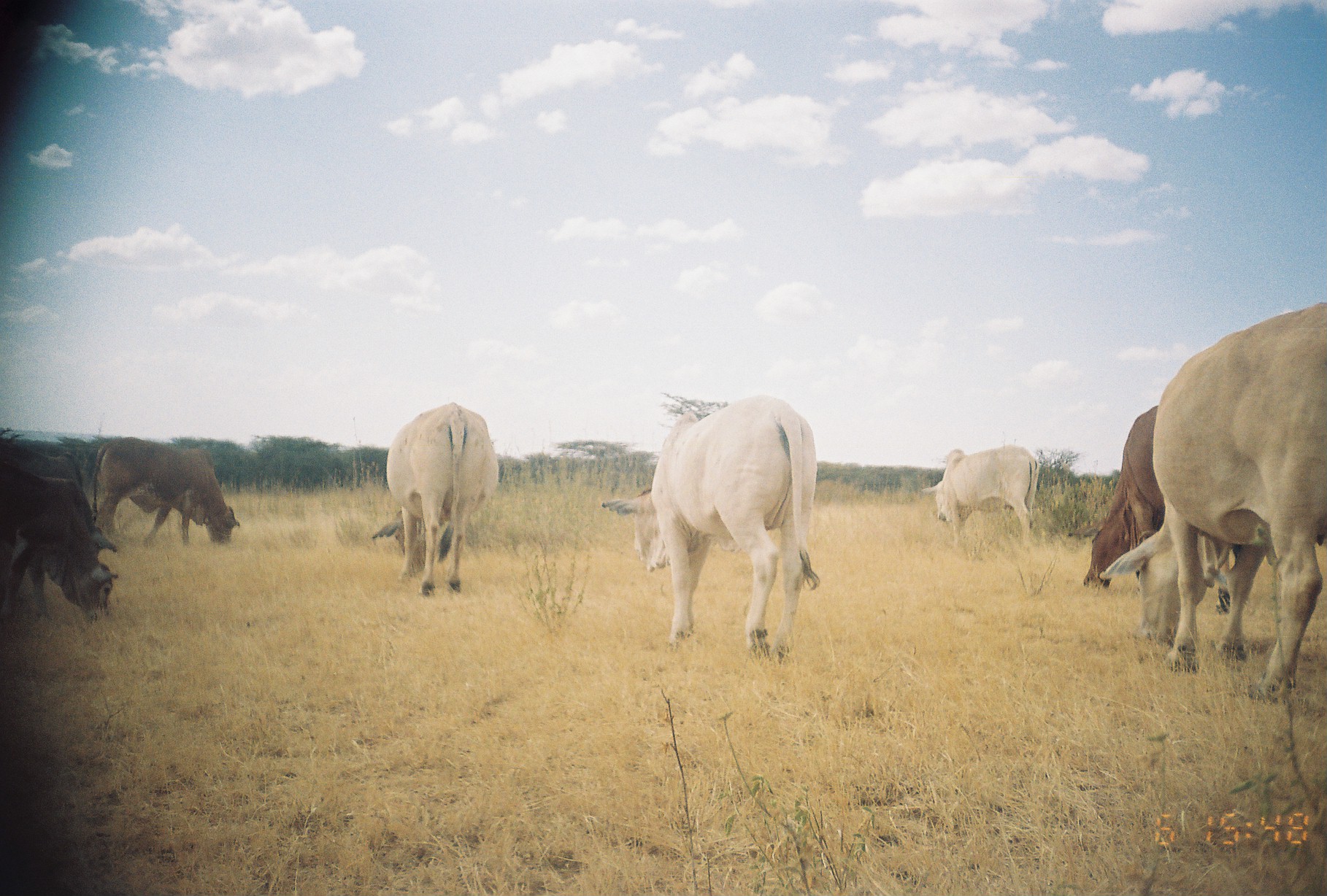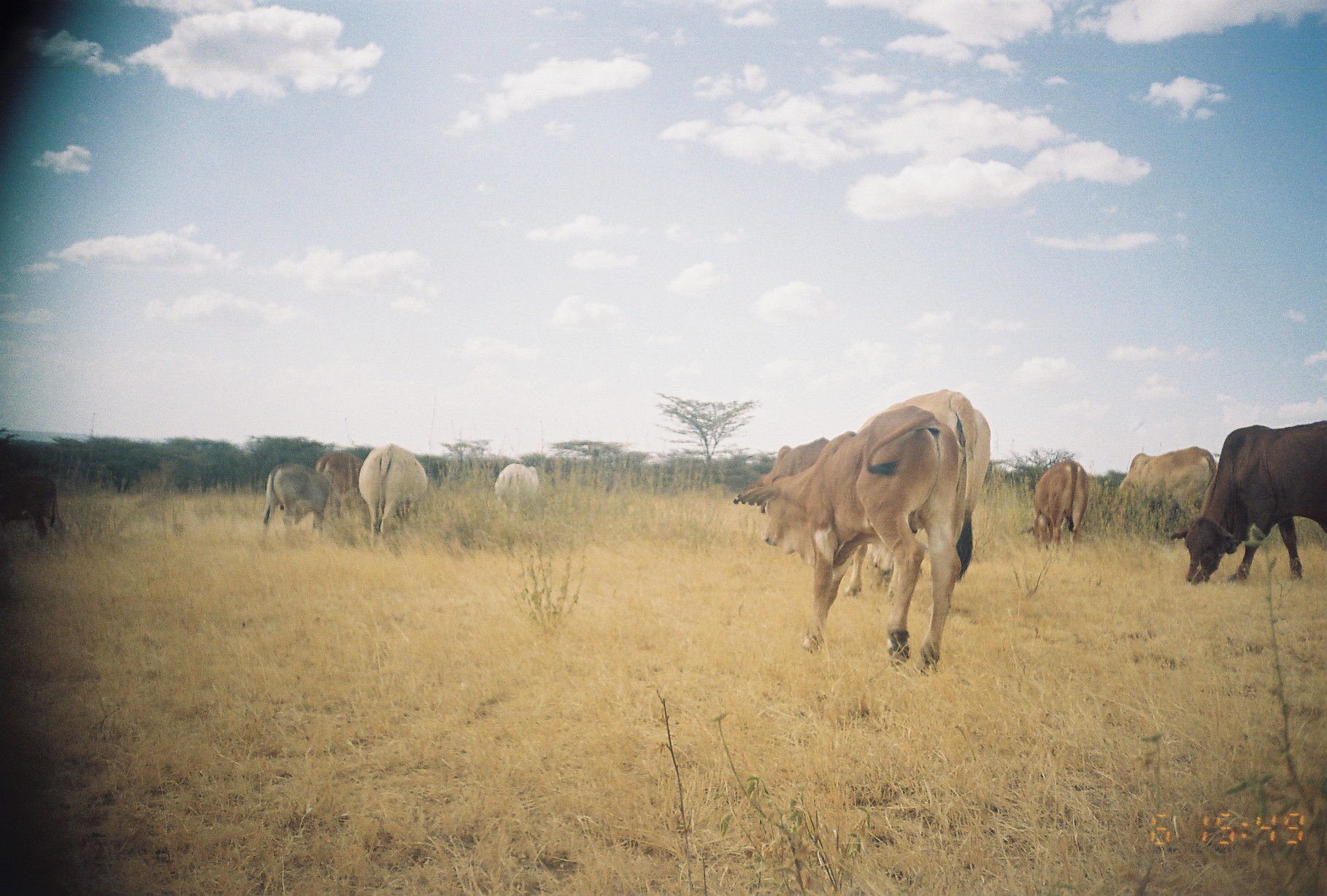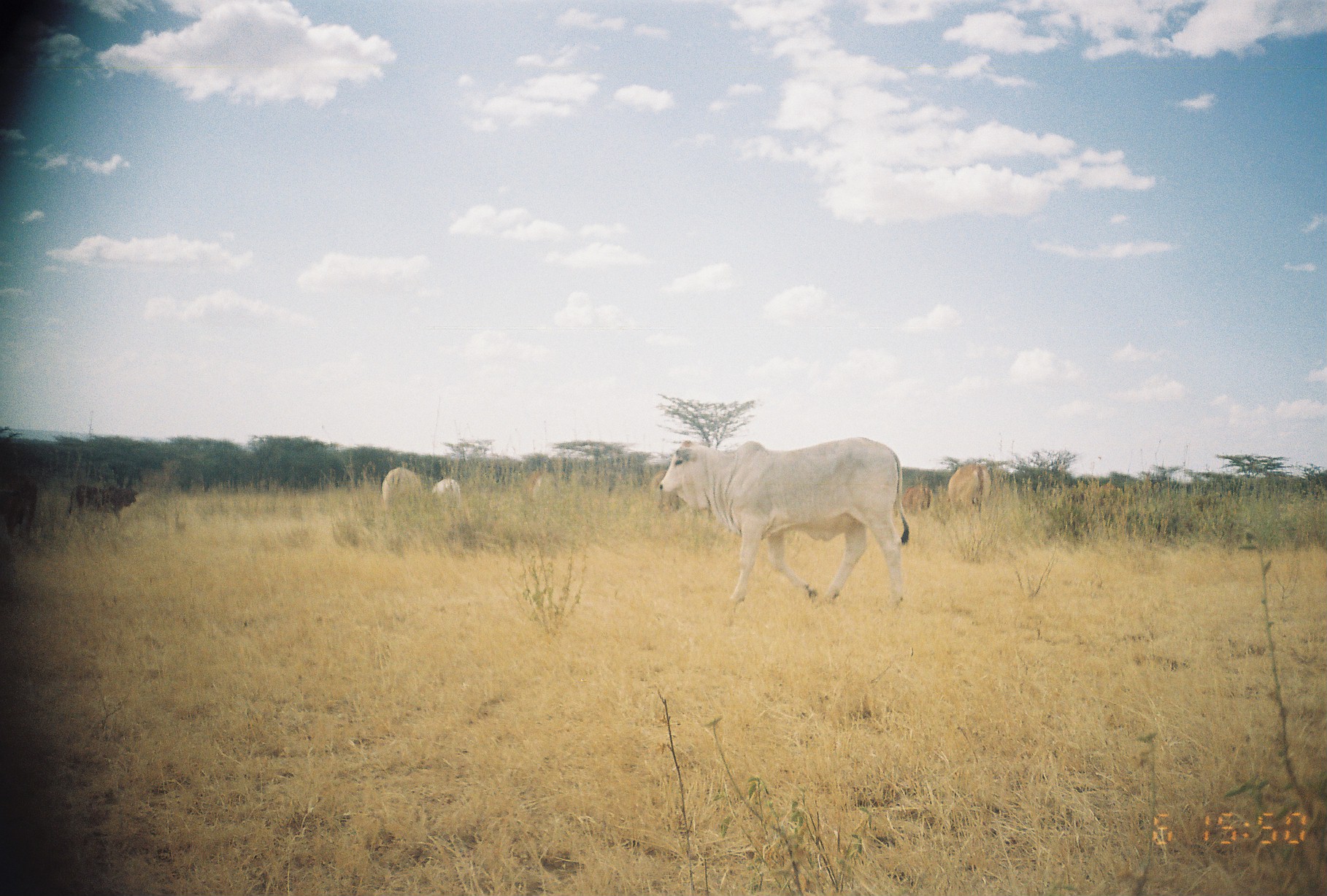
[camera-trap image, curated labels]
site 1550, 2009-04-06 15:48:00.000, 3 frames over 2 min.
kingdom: Animalia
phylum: Chordata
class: Mammalia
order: Artiodactyla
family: Bovidae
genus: Bos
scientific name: Bos taurus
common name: domestic cattle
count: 9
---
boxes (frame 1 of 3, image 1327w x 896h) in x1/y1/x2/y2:
bos taurus: 1099/302/1326/704; 601/395/821/665; 371/402/499/597; 1/471/120/626; 90/436/241/547; 1083/405/1165/589; 1/442/118/561; 920/446/1040/550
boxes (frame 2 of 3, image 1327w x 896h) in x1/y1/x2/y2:
bos taurus: 734/407/959/673; 752/388/990/600; 1186/421/1326/585; 1102/444/1217/542; 350/445/425/548; 745/432/836/508; 1032/460/1088/563; 255/462/328/541; 0/469/66/540; 314/449/363/527; 493/463/542/523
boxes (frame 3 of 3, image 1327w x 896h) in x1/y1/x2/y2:
bos taurus: 659/437/909/612; 0/473/38/561; 67/485/140/522; 947/464/991/515; 382/468/423/512; 651/470/679/510; 432/478/461/510; 526/470/557/499; 902/485/930/513